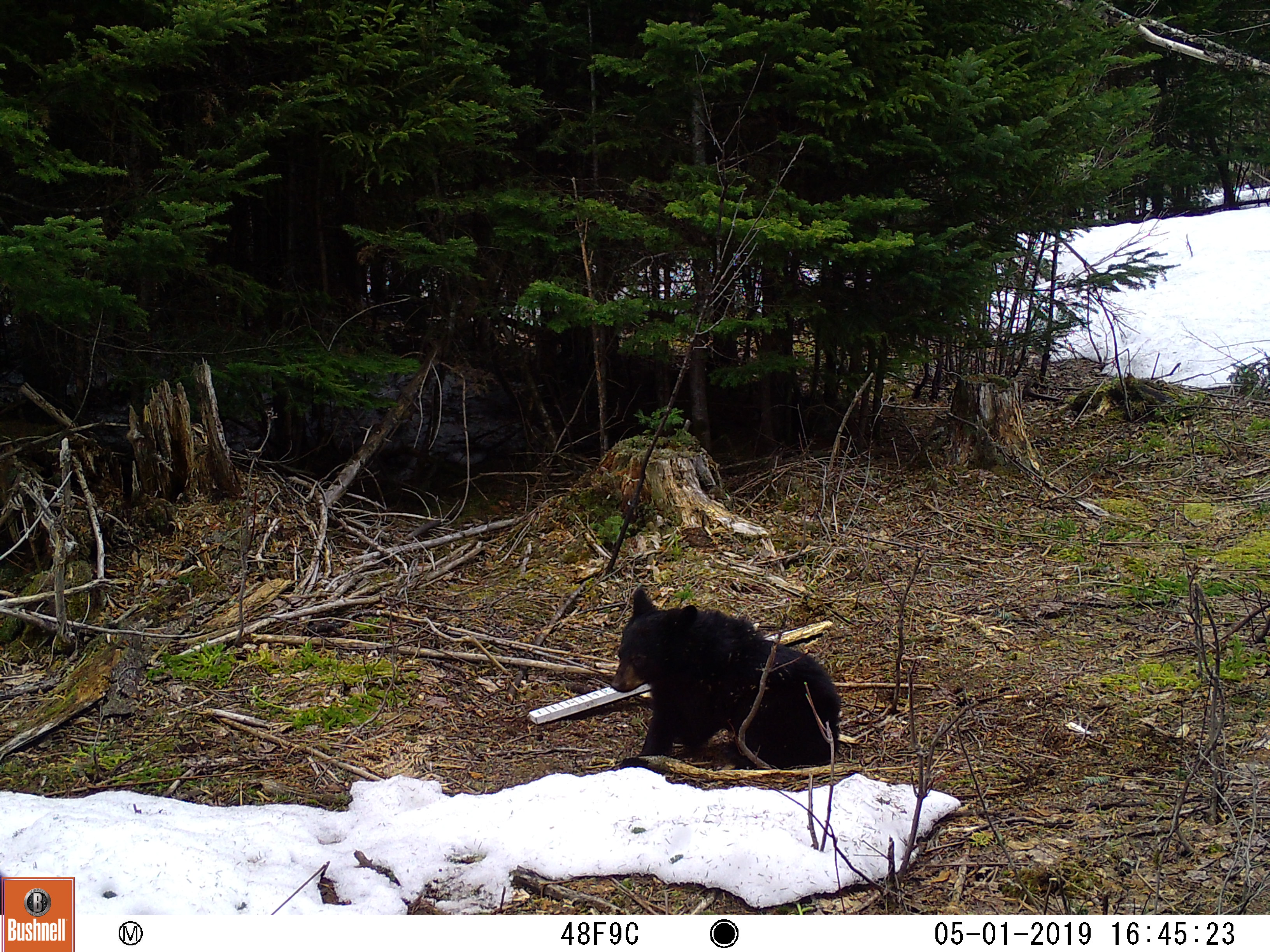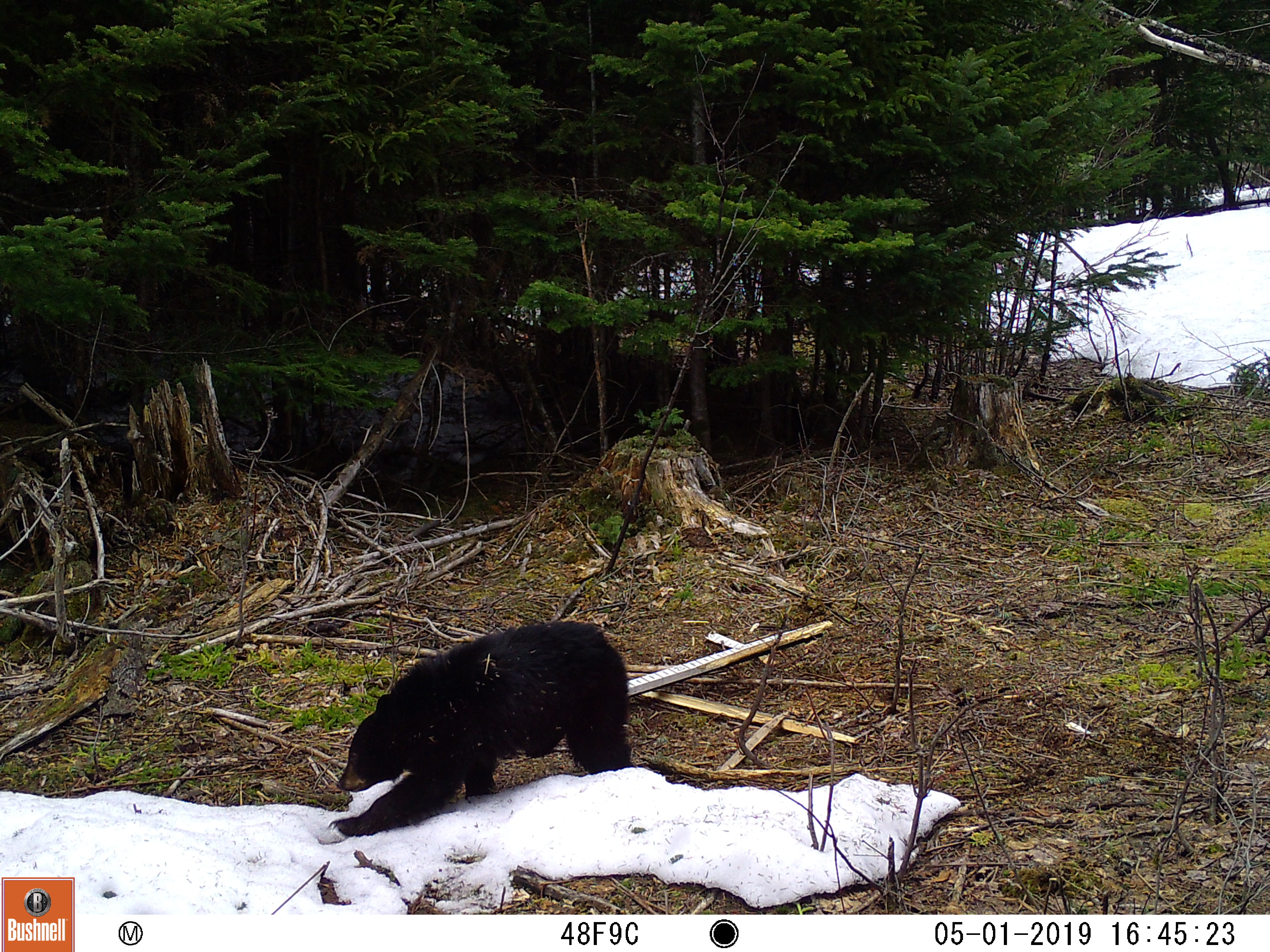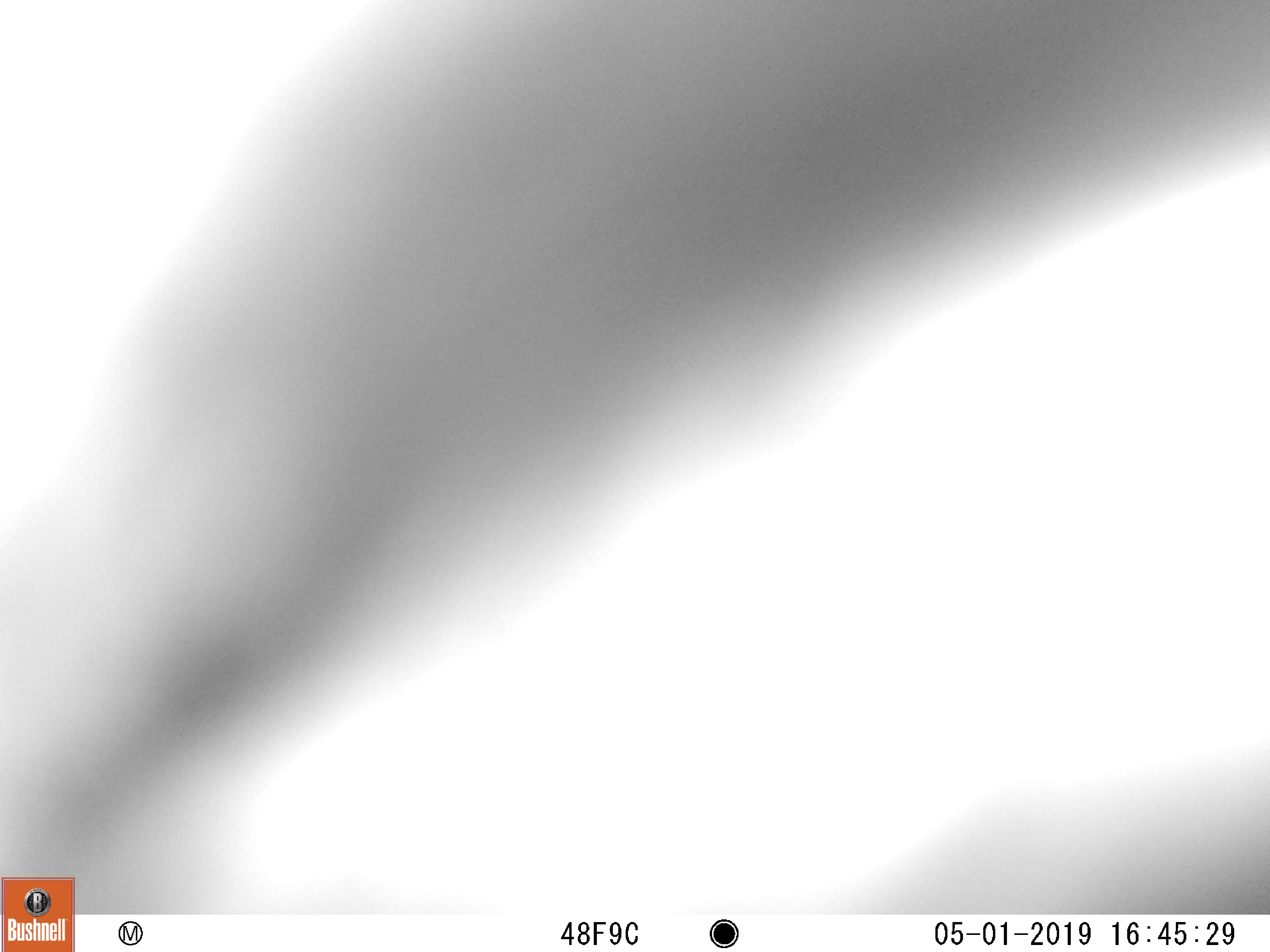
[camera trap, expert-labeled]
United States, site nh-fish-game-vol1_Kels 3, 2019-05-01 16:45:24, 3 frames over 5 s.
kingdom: Animalia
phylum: Chordata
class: Mammalia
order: Carnivora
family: Ursidae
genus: Ursus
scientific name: Ursus americanus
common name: black bear